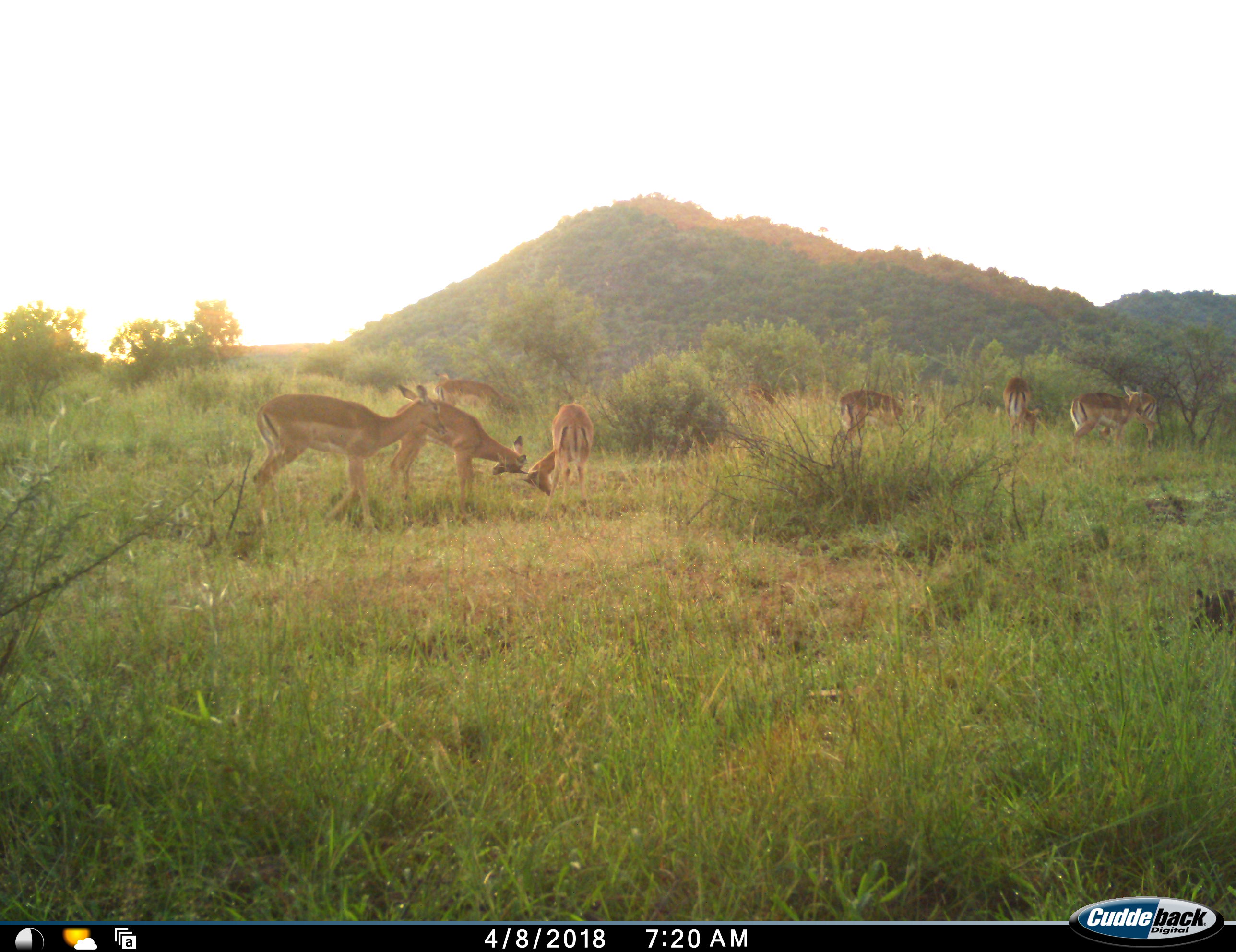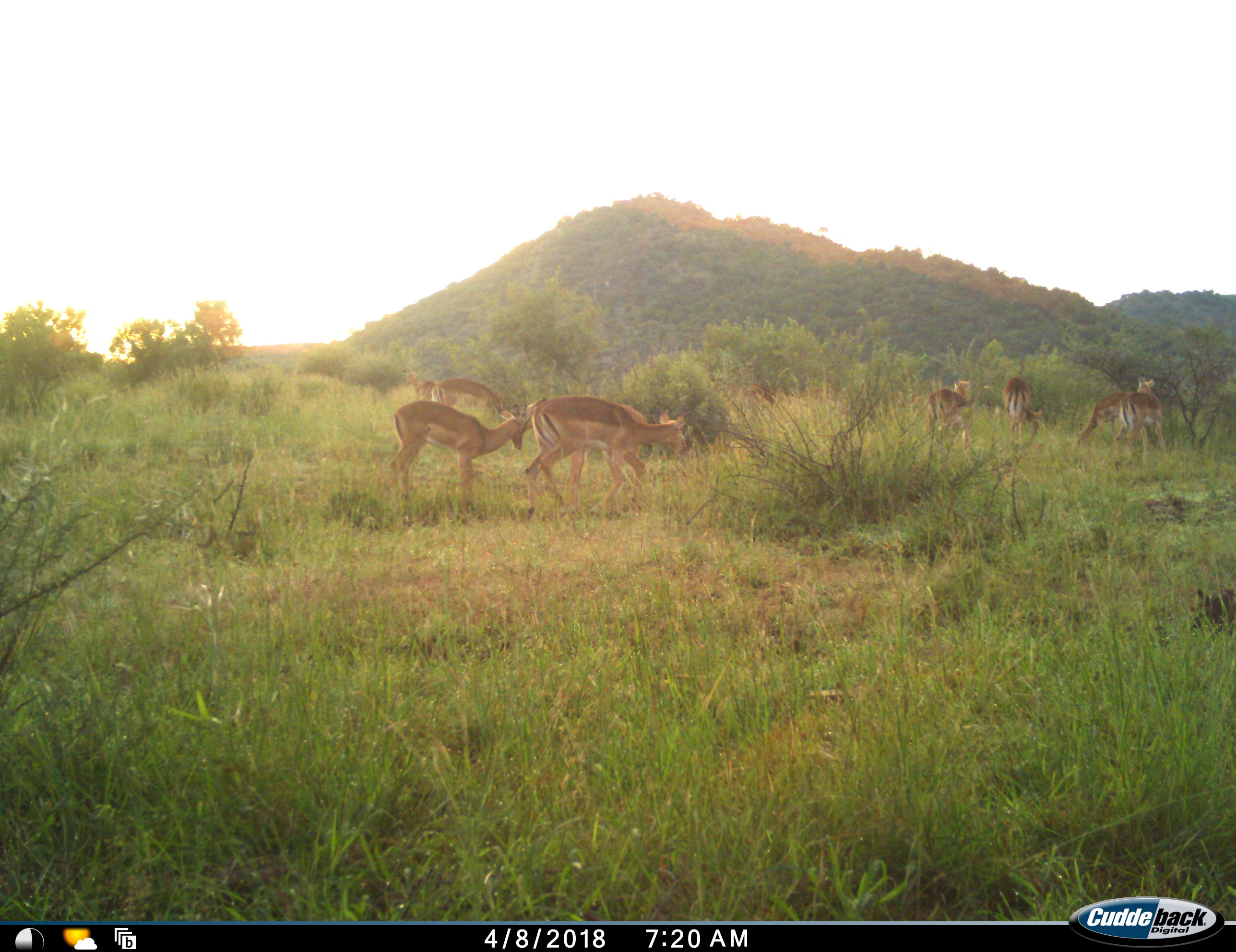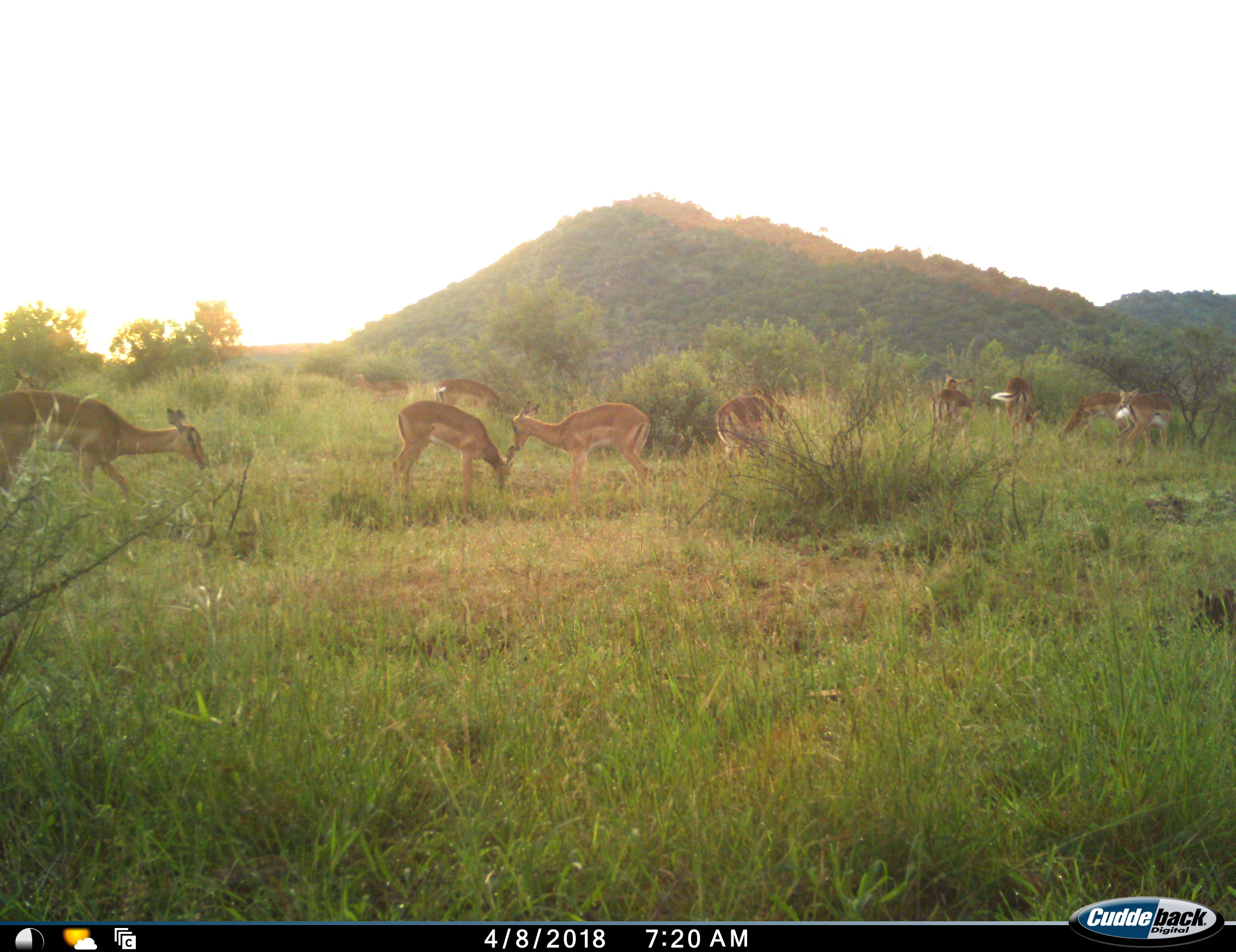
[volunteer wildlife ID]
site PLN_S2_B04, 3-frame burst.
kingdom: Animalia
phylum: Chordata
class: Mammalia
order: Artiodactyla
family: Bovidae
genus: Aepyceros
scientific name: Aepyceros melampus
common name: impala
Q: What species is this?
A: Impala (Aepyceros melampus).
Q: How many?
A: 10.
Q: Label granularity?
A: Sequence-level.